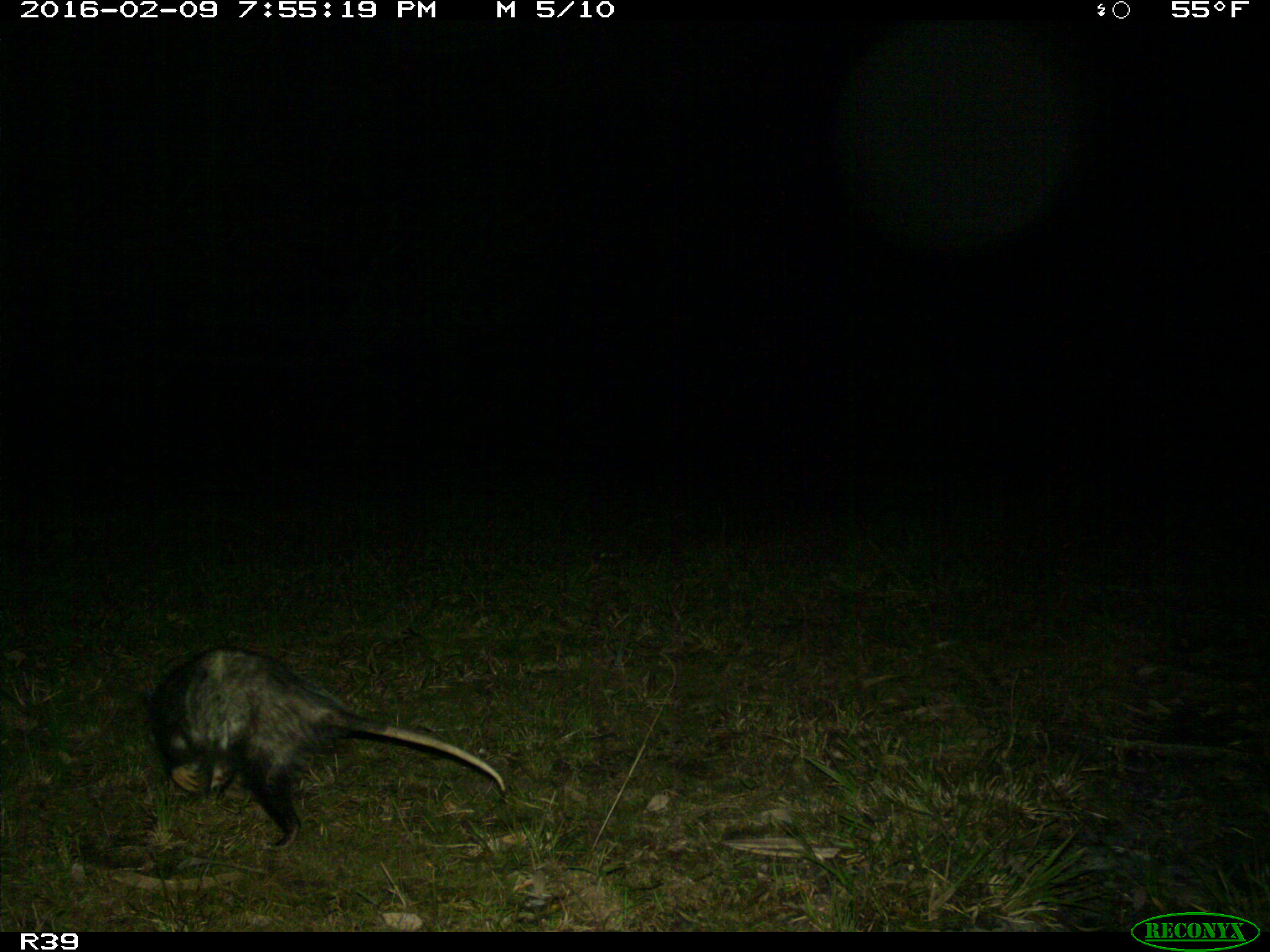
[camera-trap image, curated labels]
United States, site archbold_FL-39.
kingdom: Animalia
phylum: Chordata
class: Mammalia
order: Didelphimorphia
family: Didelphidae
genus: Didelphis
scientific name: Didelphis virginiana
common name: virginia opossum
Didelphis virginiana (virginia opossum).